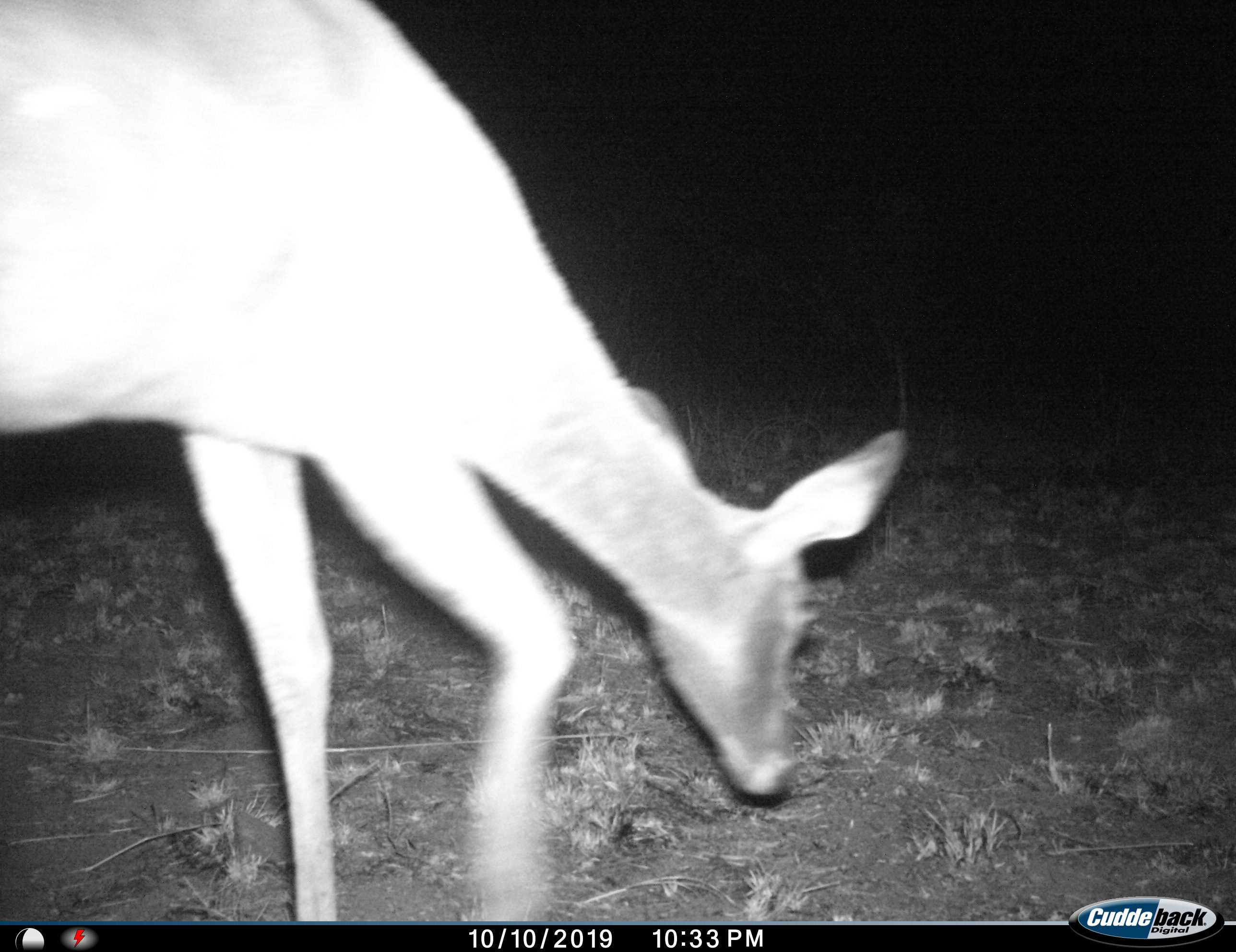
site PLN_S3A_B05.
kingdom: Animalia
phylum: Chordata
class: Mammalia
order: Artiodactyla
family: Bovidae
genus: Aepyceros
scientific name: Aepyceros melampus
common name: impala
Impala (Aepyceros melampus), count 1. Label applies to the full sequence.